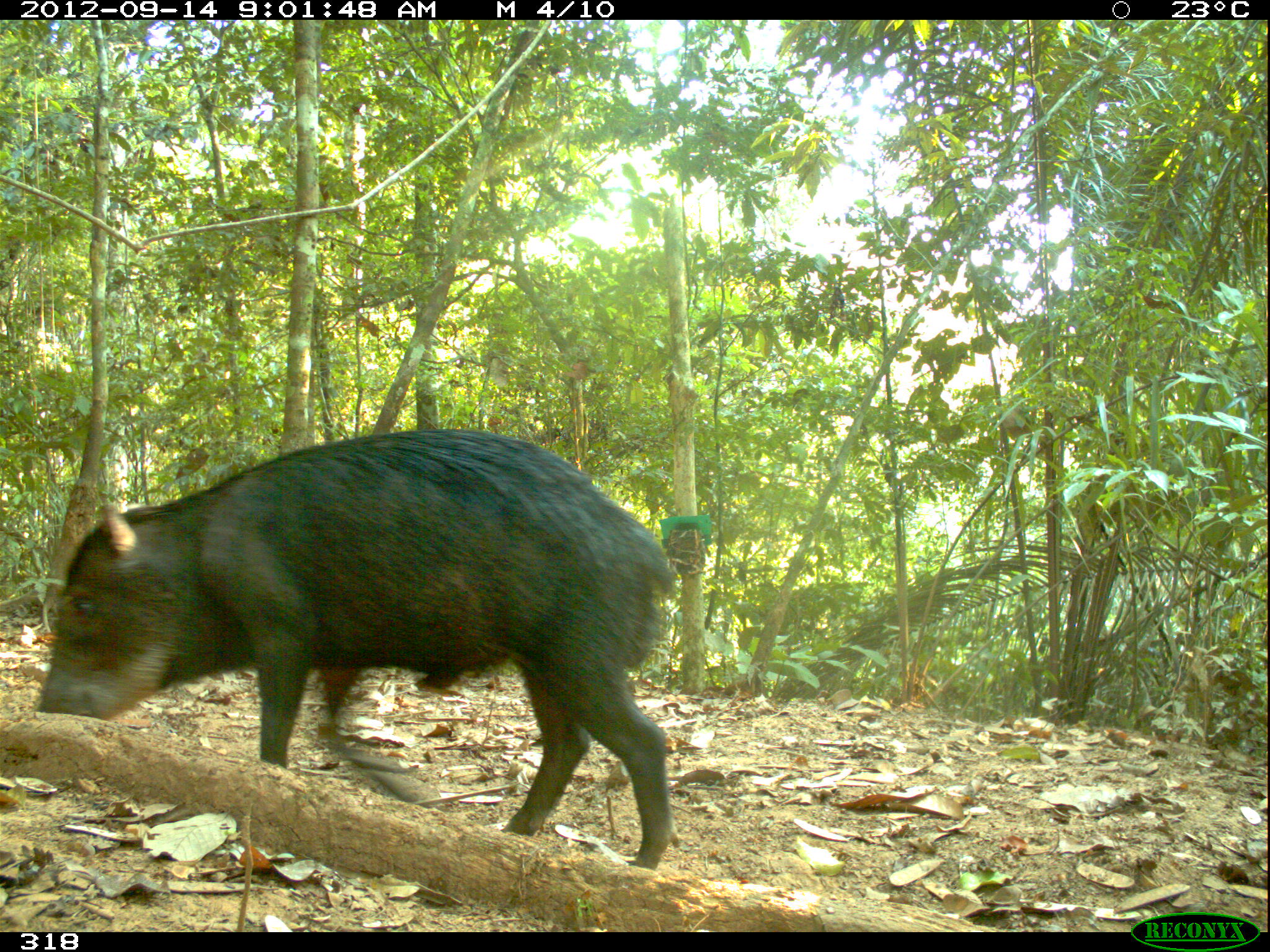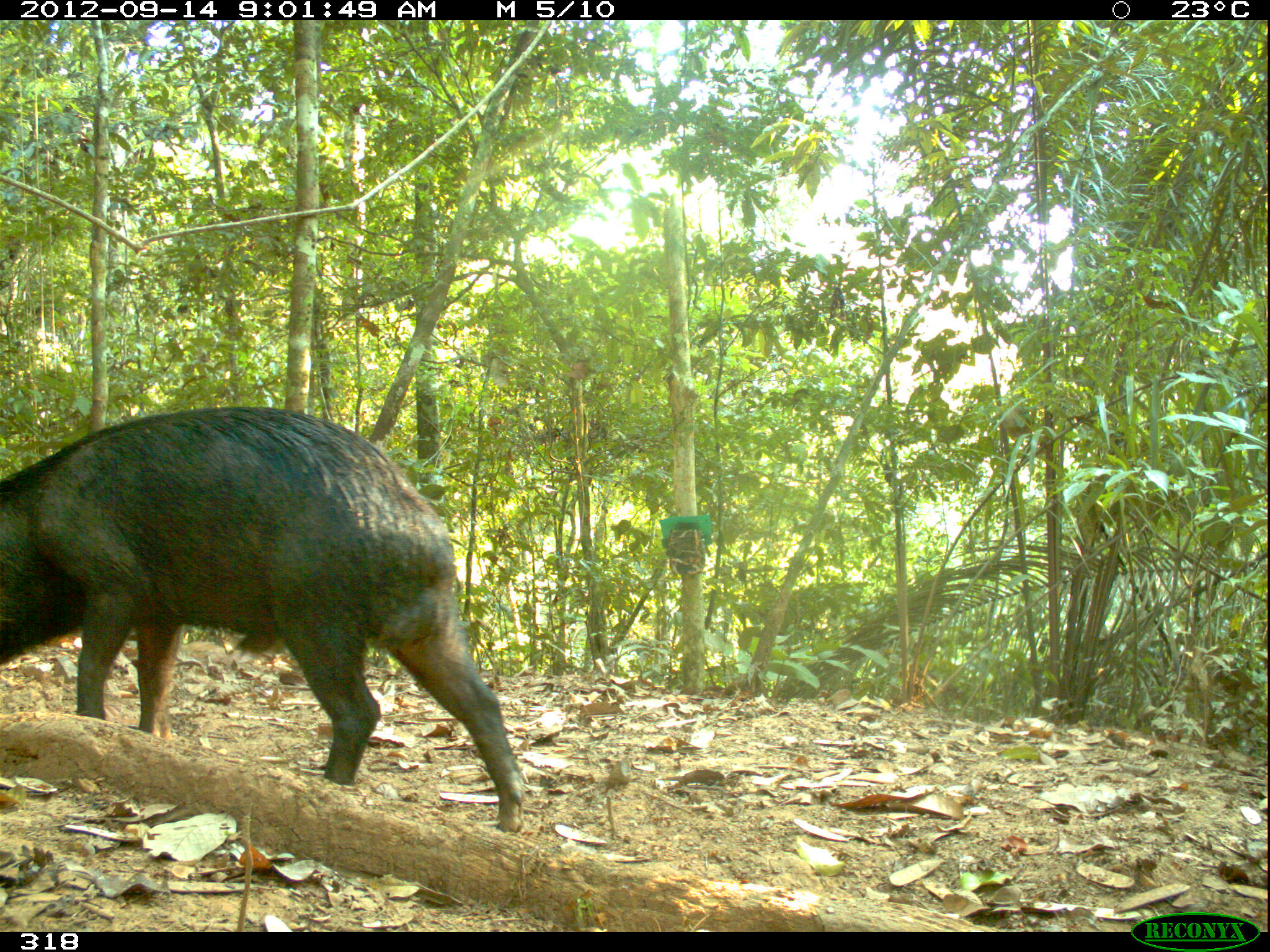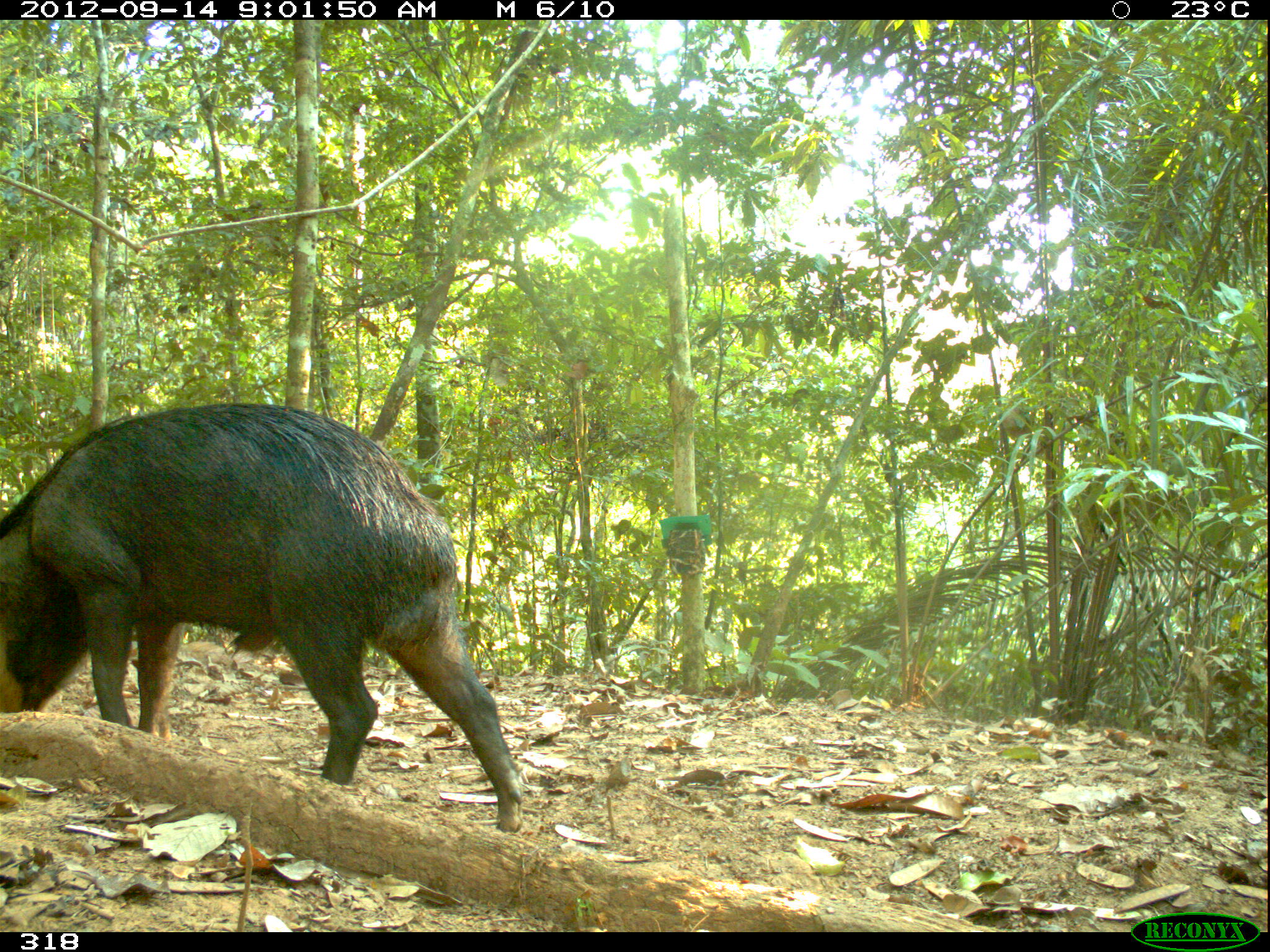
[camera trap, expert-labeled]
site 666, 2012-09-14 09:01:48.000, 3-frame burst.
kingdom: Animalia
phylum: Chordata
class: Mammalia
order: Artiodactyla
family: Tayassuidae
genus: Tayassu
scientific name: Tayassu pecari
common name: white-lipped peccary